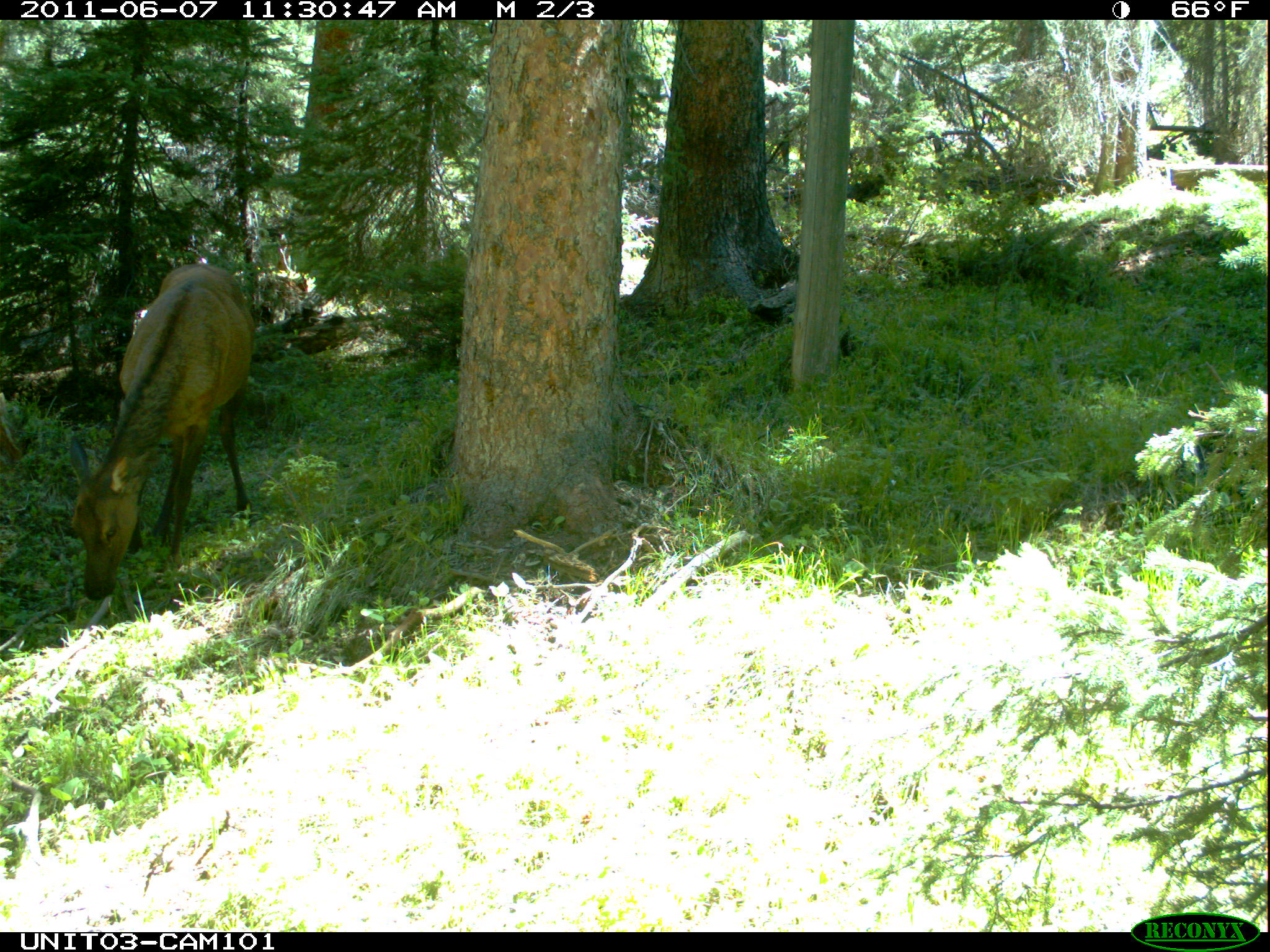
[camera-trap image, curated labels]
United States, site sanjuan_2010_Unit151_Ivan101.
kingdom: Animalia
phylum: Chordata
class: Mammalia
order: Artiodactyla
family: Cervidae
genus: Cervus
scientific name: Cervus elaphus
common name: red deer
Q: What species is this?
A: Cervus elaphus (red deer).